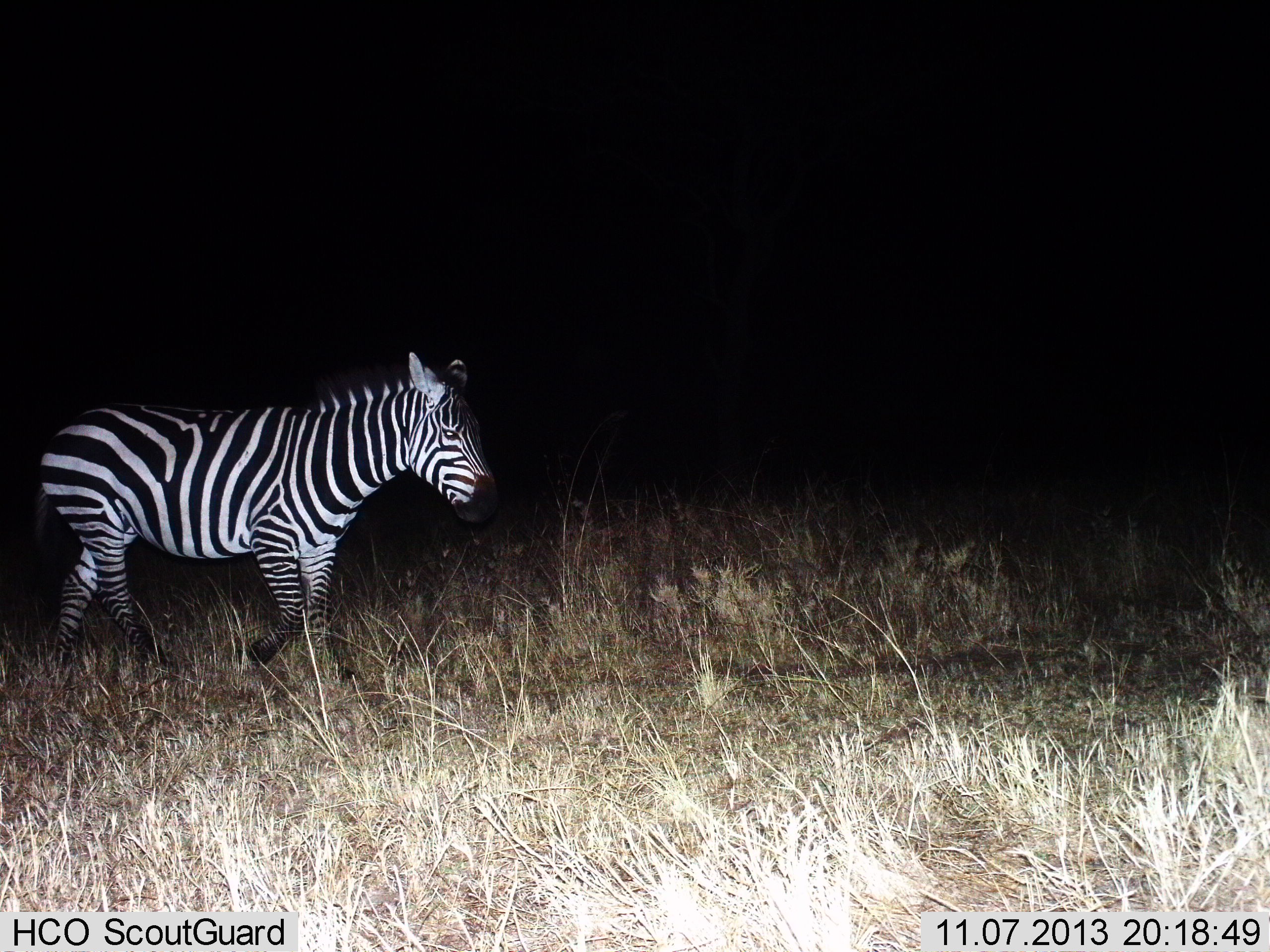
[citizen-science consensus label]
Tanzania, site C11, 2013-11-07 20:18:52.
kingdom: Animalia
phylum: Chordata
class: Mammalia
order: Perissodactyla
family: Equidae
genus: Equus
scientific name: Equus quagga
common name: plains zebra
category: zebra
Zebra (plains zebra) (Equus quagga), count 1. Behavior (volunteer vote fractions): standing 10%, resting 0%, moving 90%, interacting 0%. Young present (vote fraction): 0%. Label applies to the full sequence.